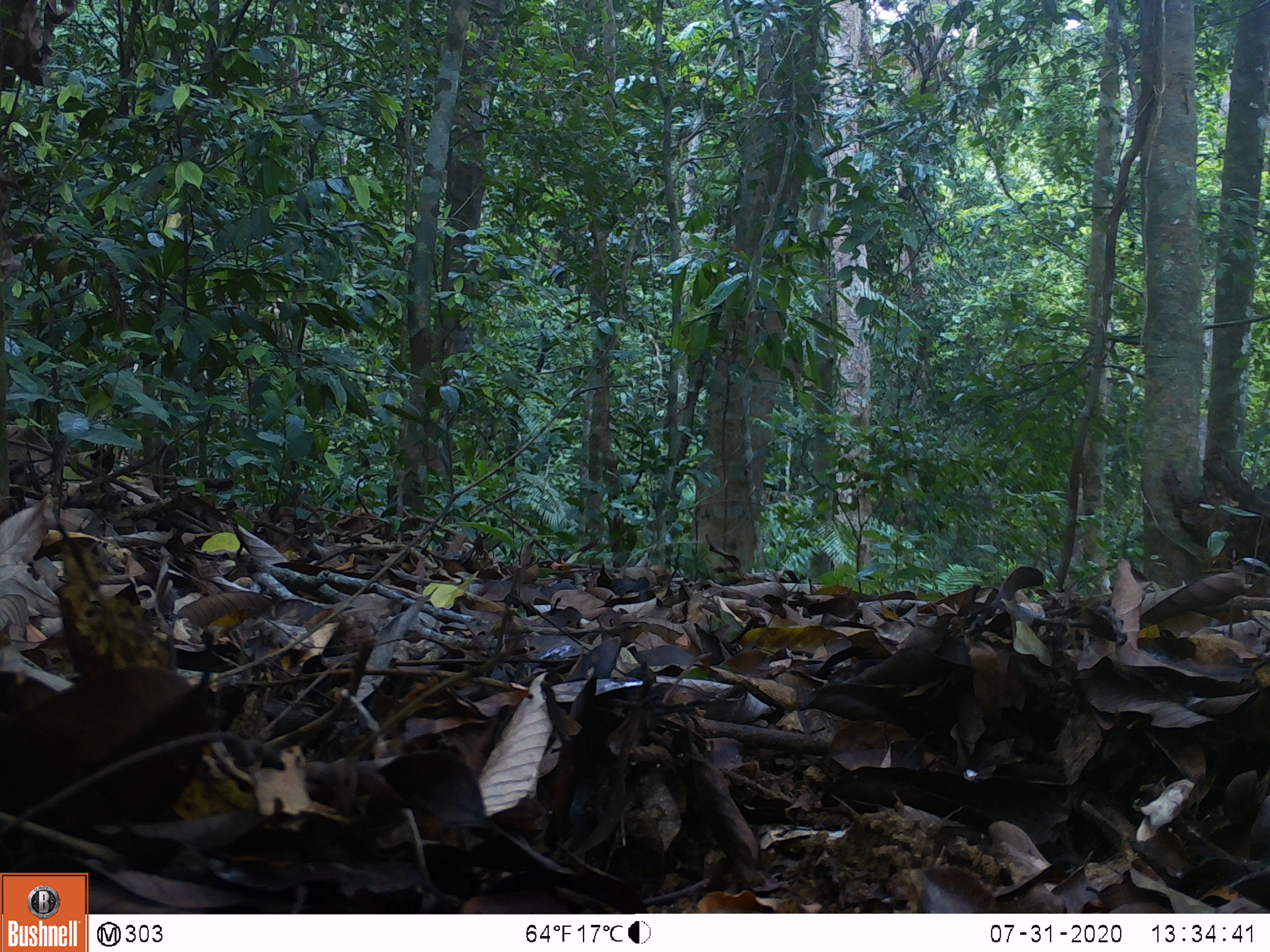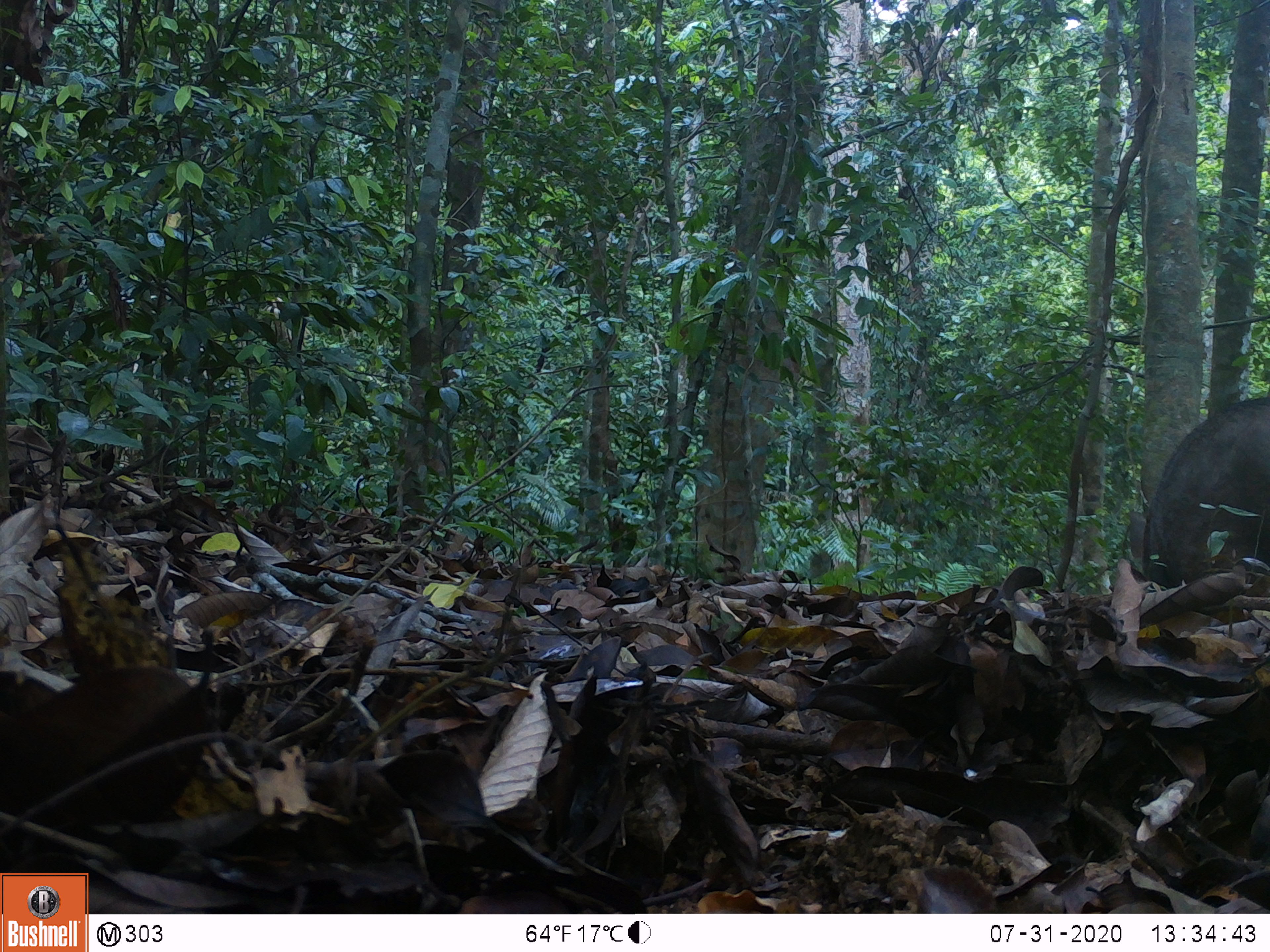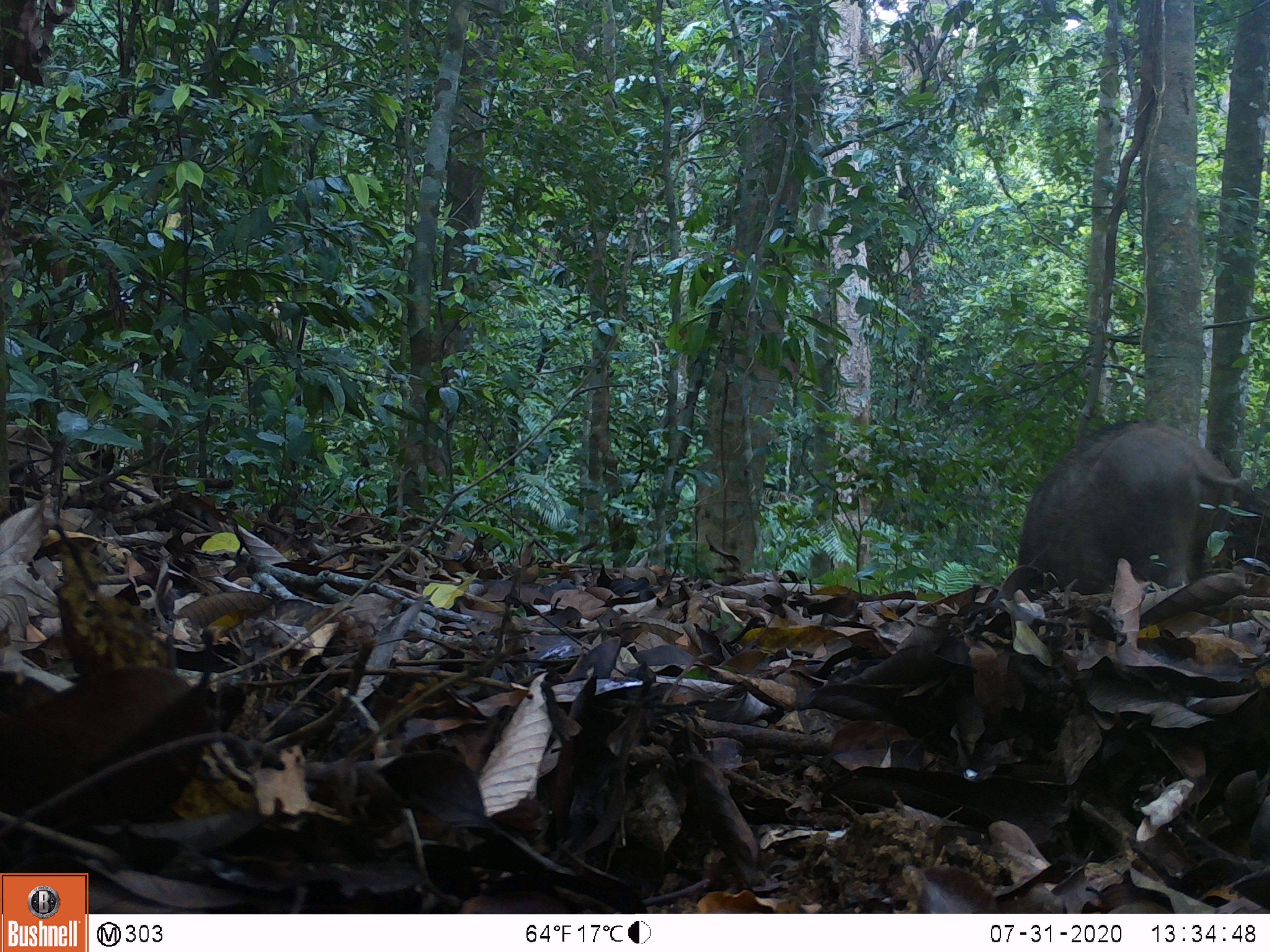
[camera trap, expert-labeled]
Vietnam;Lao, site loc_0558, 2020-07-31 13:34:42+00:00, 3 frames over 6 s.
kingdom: Animalia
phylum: Chordata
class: Mammalia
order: Artiodactyla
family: Suidae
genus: Sus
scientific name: Sus scrofa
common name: eurasian wild pig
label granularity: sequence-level